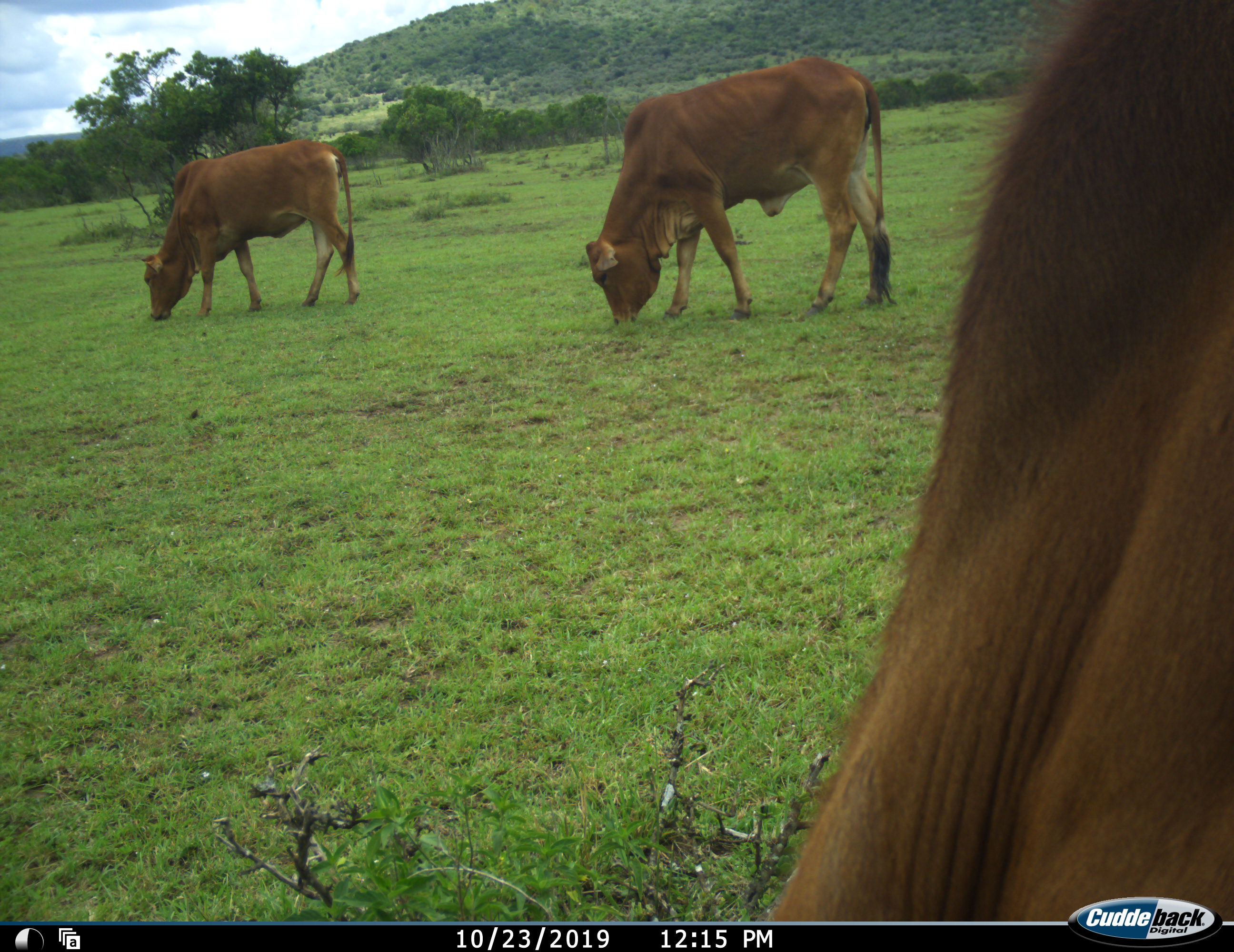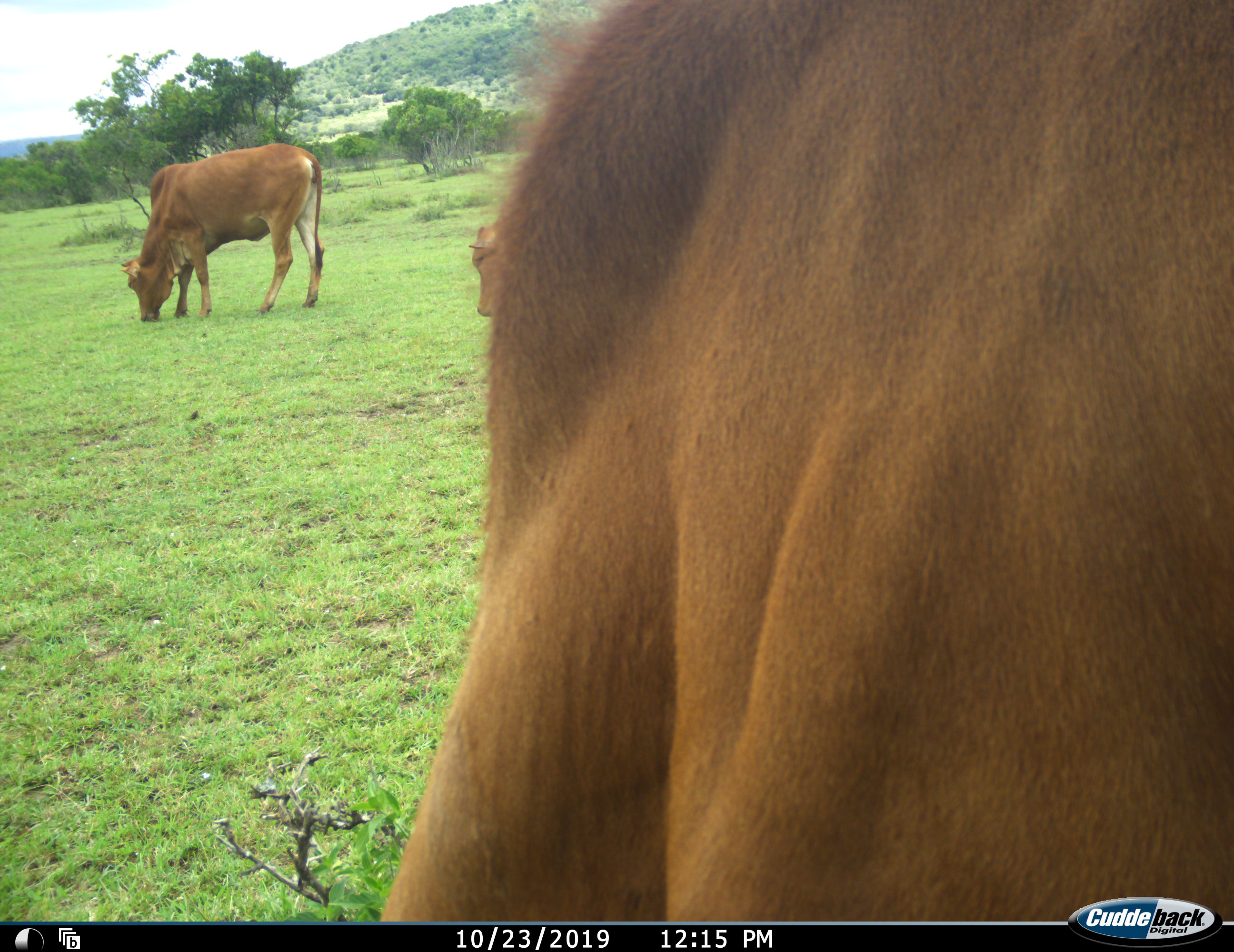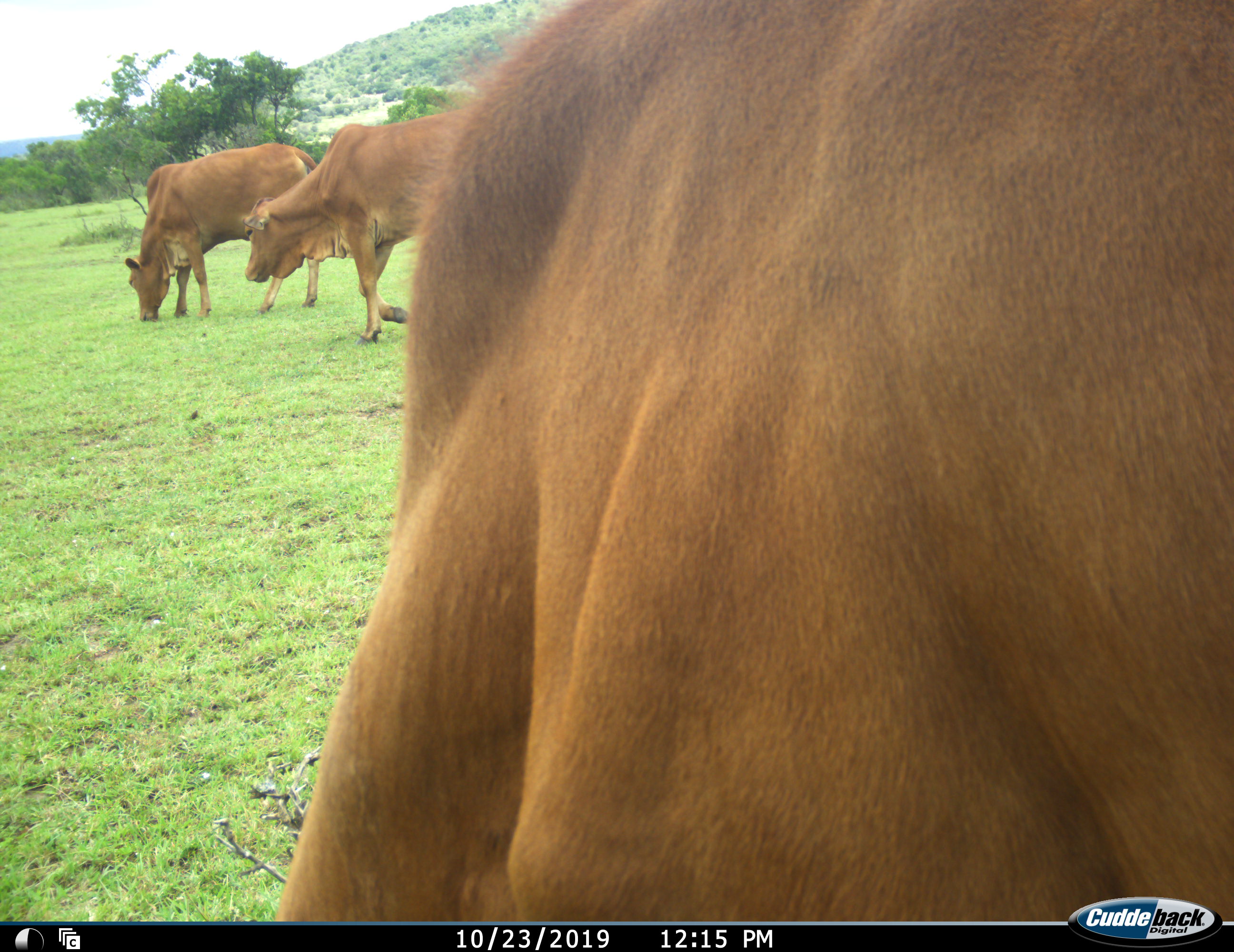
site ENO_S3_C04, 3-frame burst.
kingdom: Animalia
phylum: Chordata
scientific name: Vertebrata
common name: domestic animal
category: domesticanimal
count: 3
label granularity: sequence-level